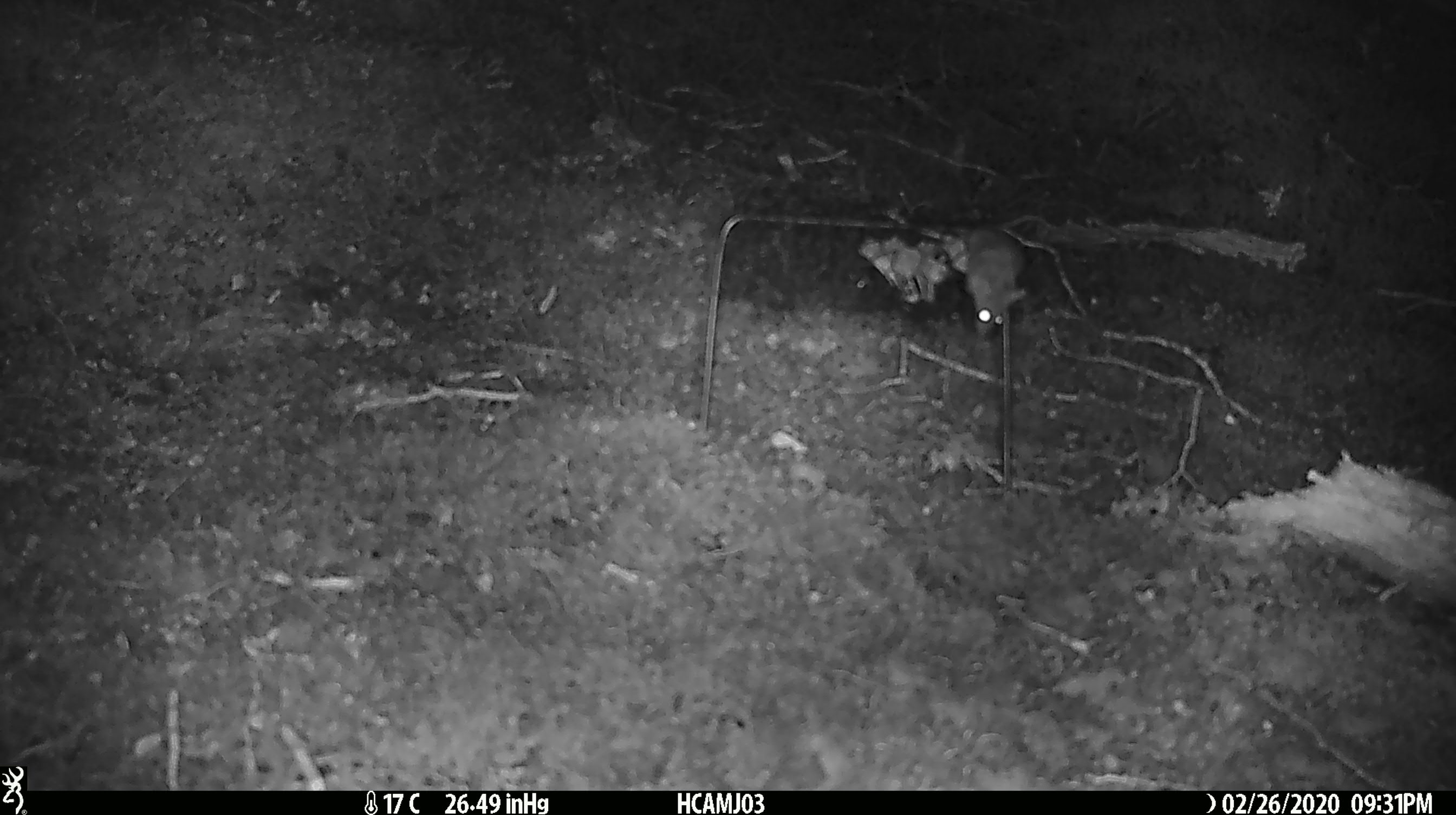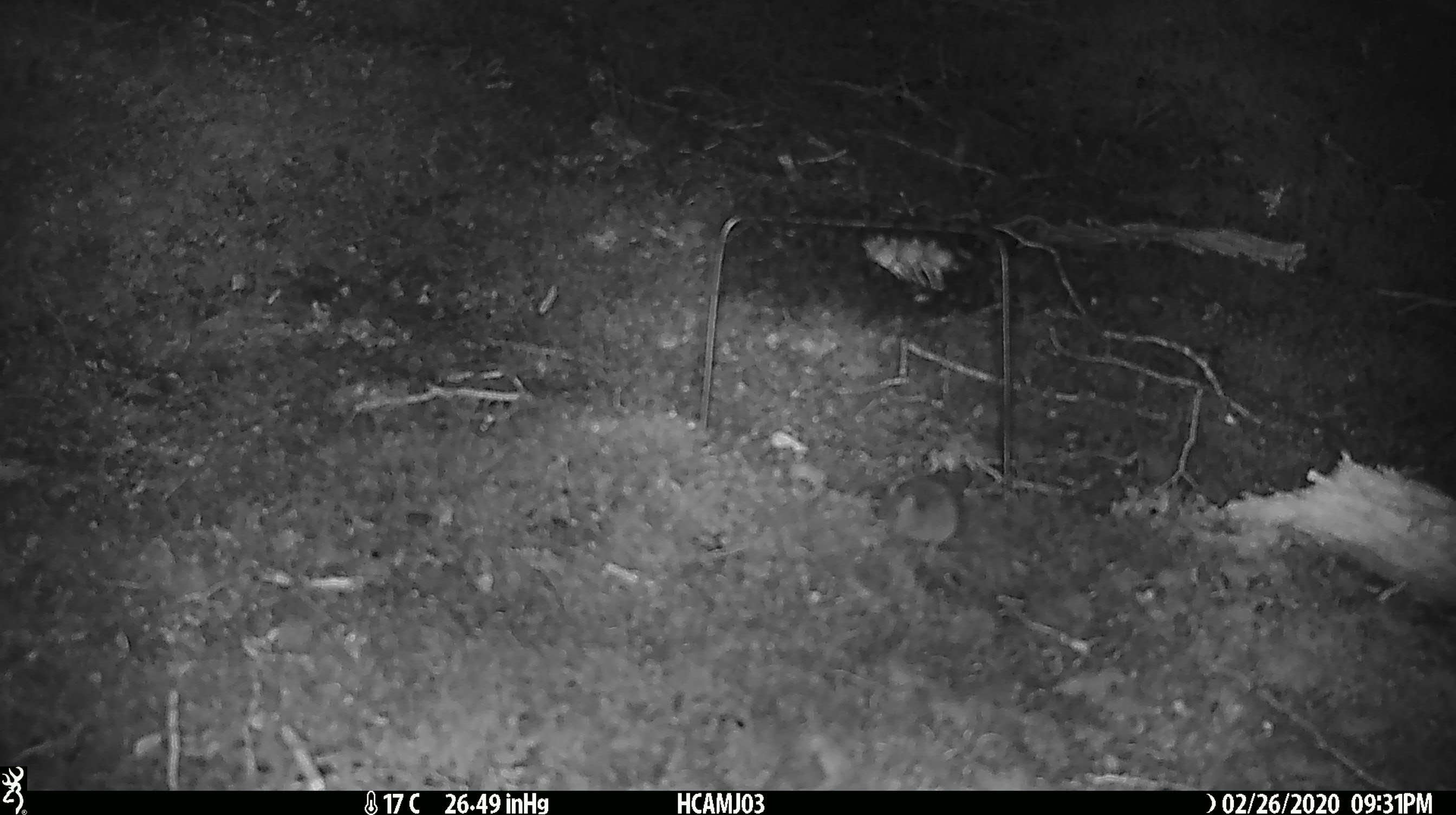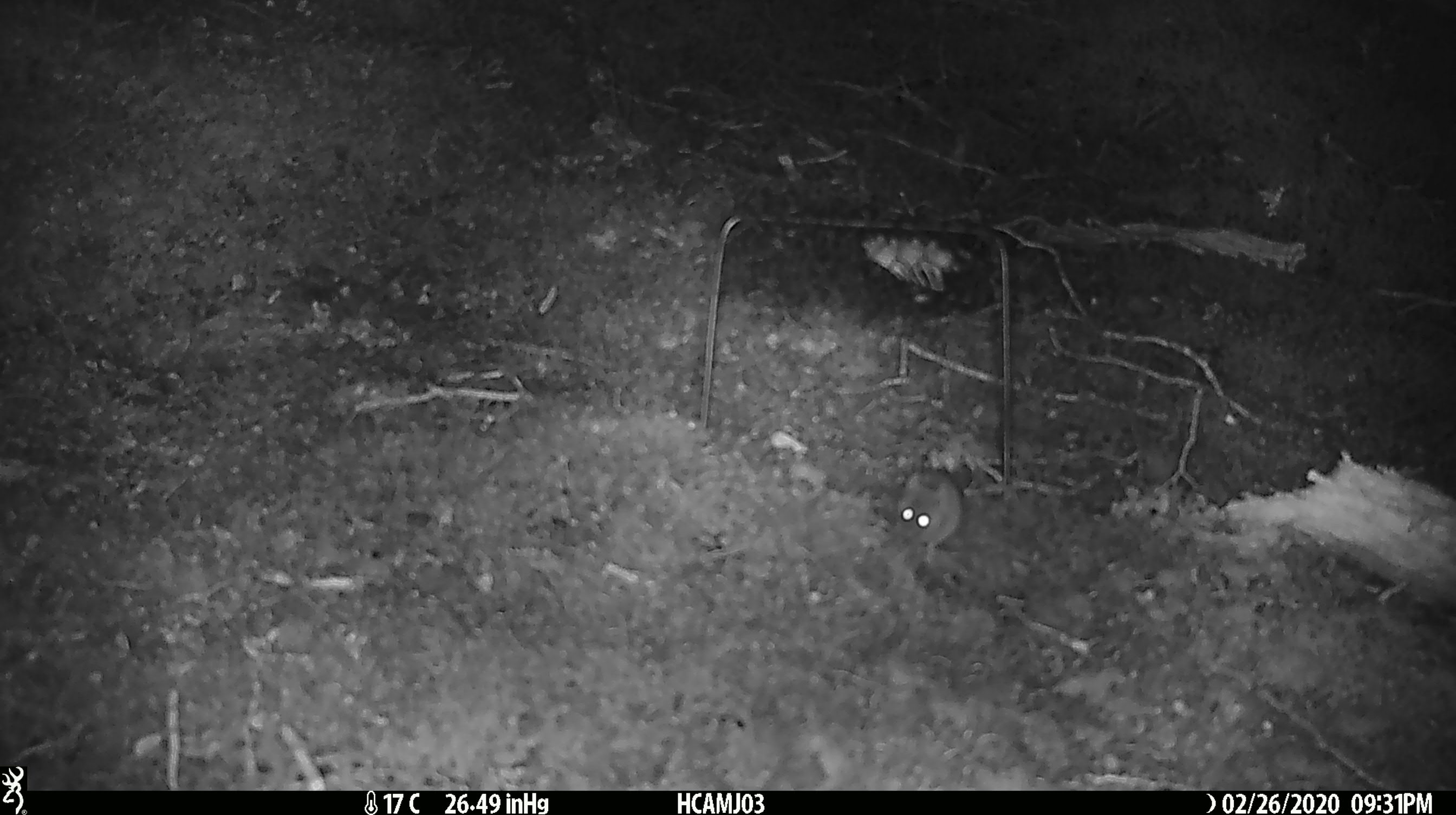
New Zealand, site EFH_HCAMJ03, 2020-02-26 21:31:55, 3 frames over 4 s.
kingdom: Animalia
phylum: Chordata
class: Mammalia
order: Rodentia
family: Muridae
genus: Mus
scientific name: Mus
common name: mouse